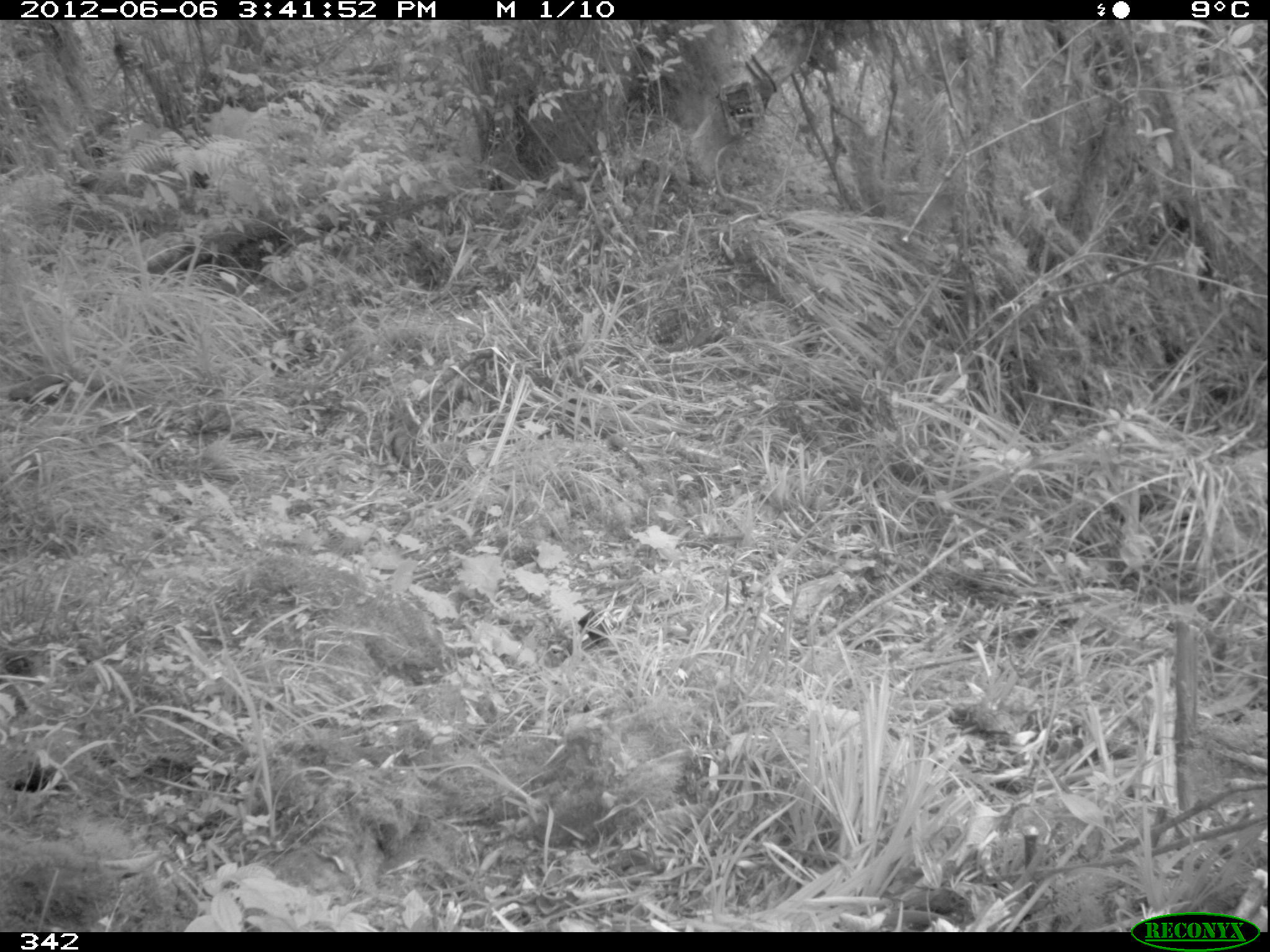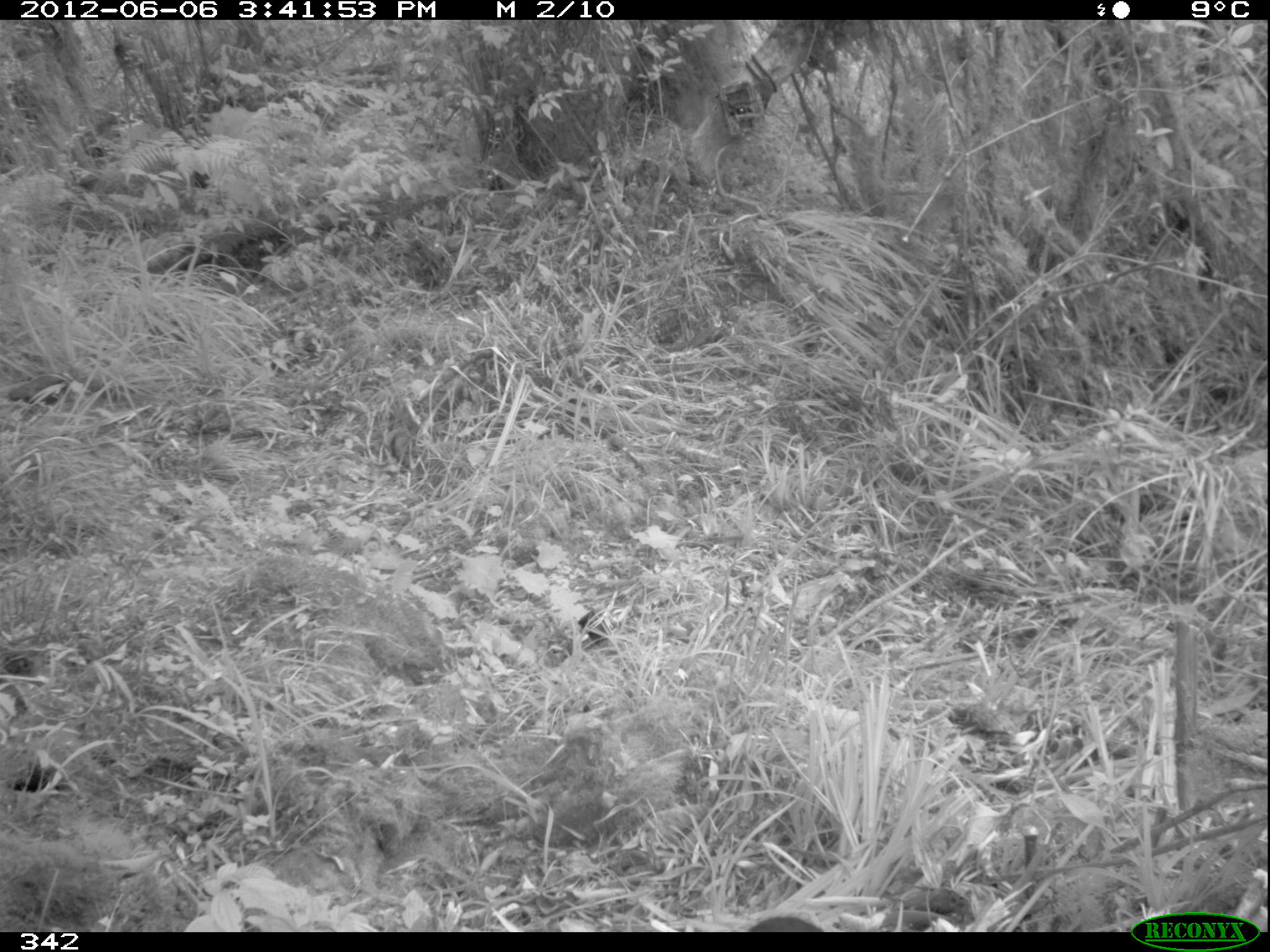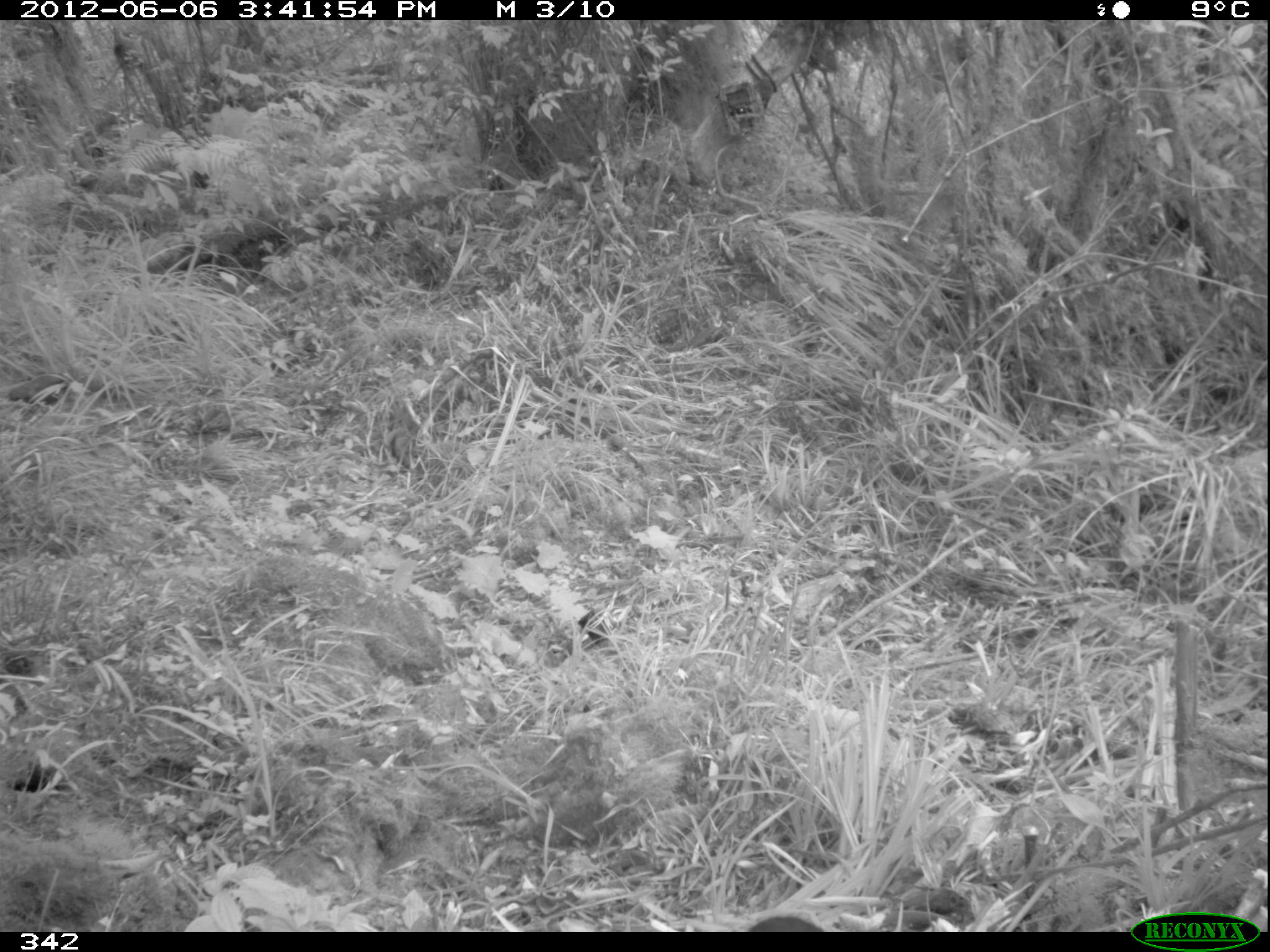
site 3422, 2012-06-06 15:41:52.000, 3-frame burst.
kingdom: Animalia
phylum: Chordata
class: Aves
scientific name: Aves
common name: bird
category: unknown bird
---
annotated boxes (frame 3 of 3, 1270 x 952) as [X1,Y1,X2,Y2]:
unknown bird: [749,915,823,932]